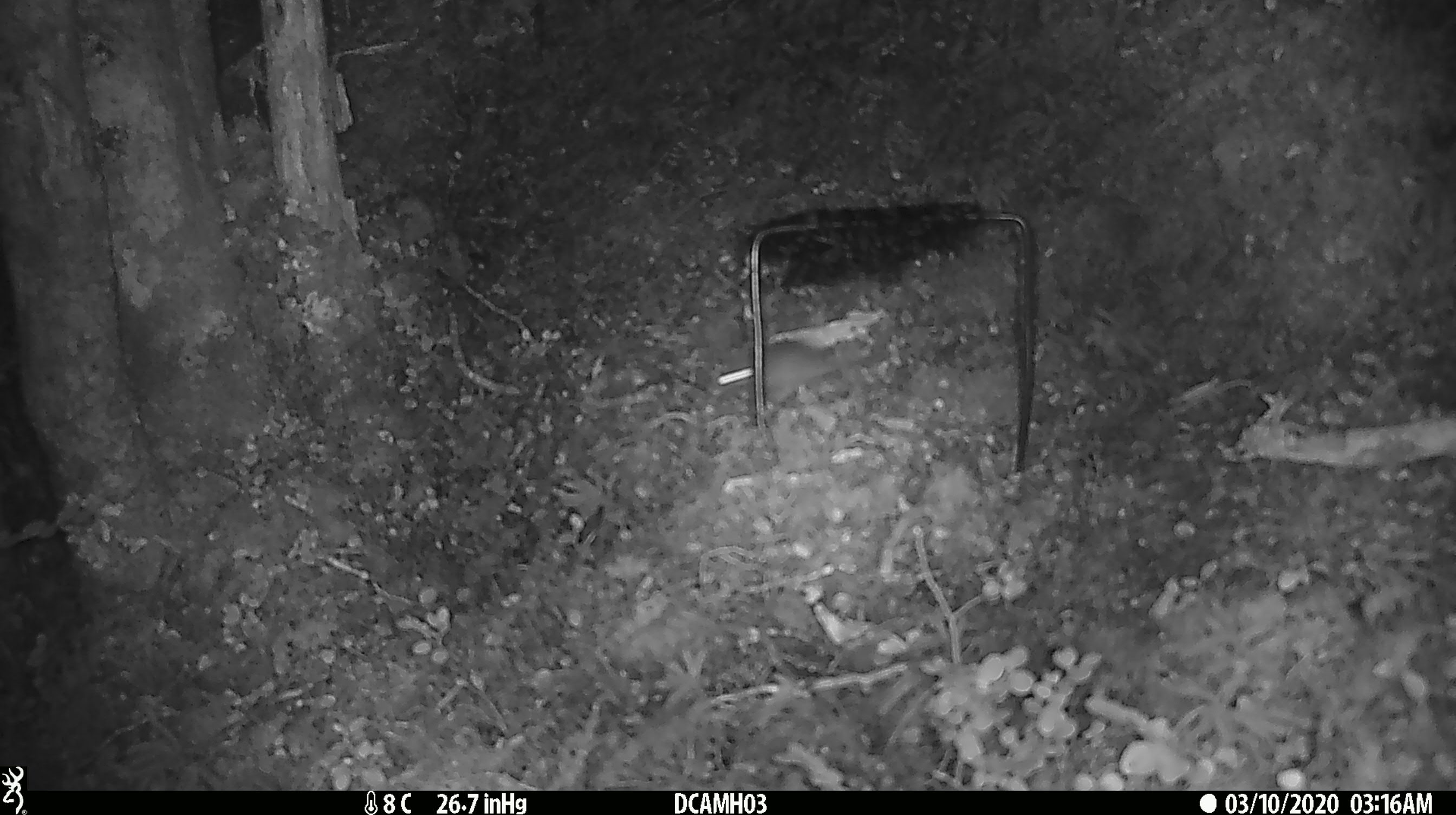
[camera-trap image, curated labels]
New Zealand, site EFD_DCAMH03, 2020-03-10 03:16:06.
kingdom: Animalia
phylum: Chordata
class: Mammalia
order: Rodentia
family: Muridae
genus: Mus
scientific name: Mus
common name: mouse